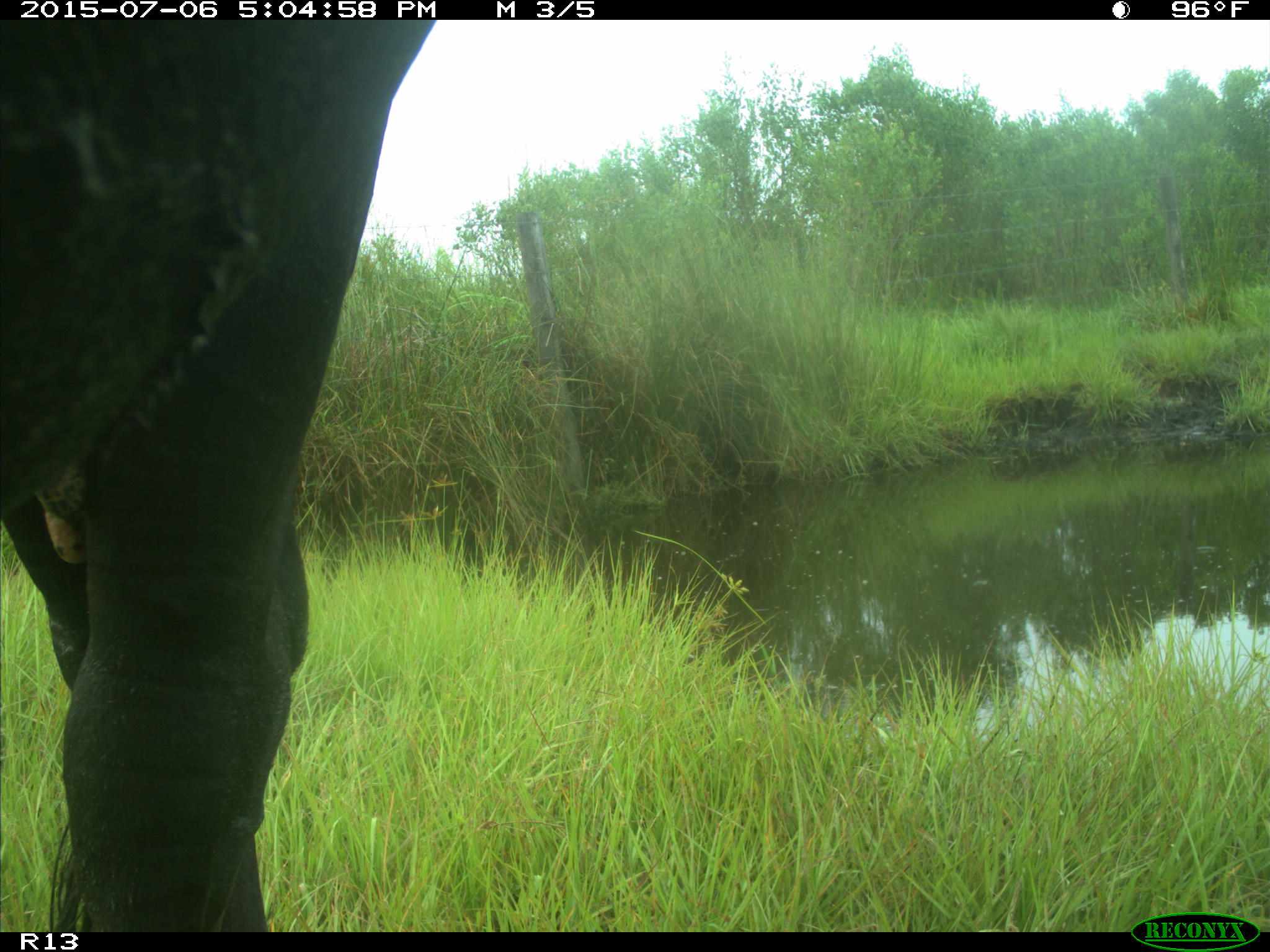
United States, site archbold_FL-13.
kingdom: Animalia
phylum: Chordata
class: Mammalia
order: Artiodactyla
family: Bovidae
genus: Bos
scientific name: Bos taurus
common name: domestic cow